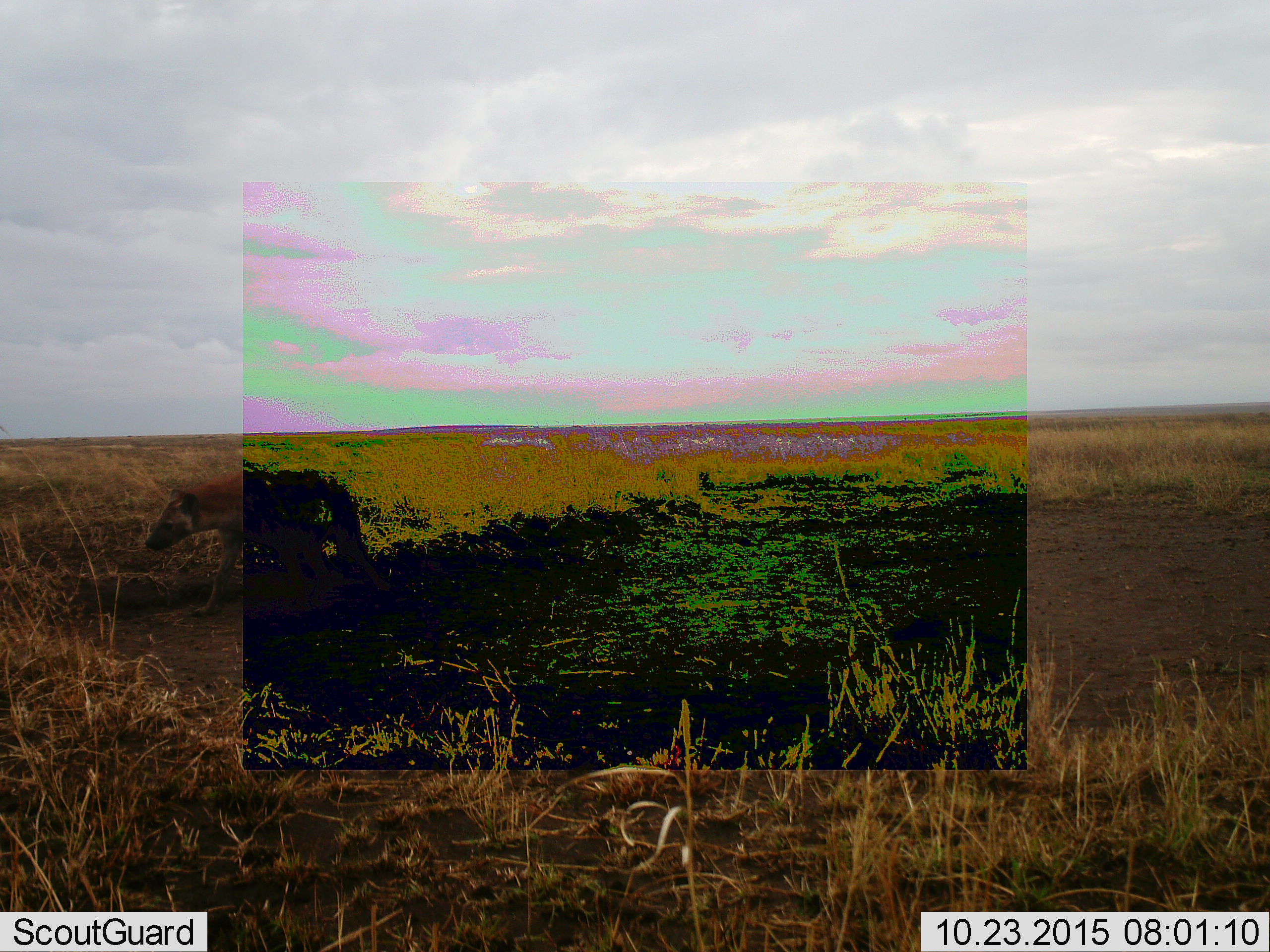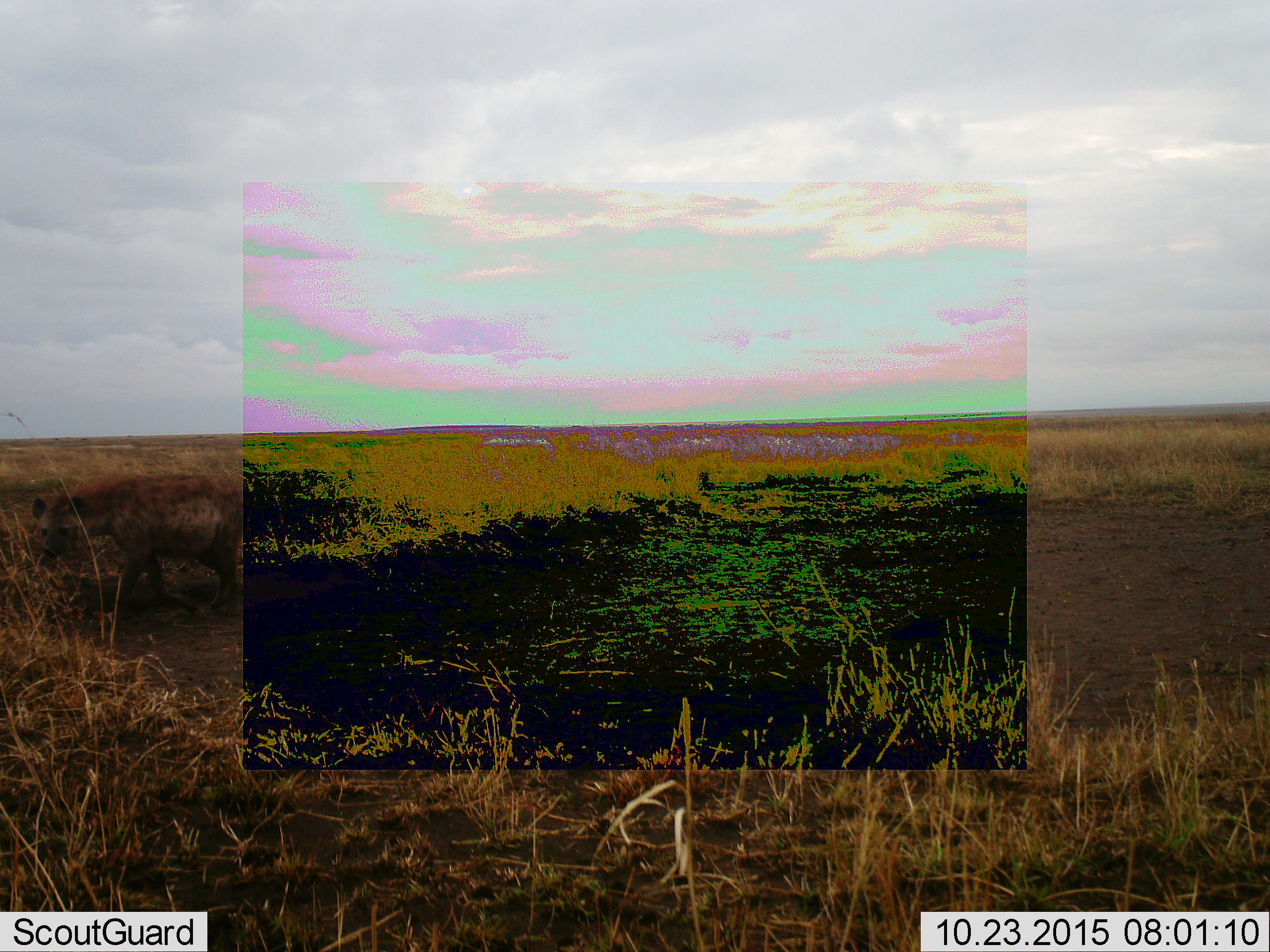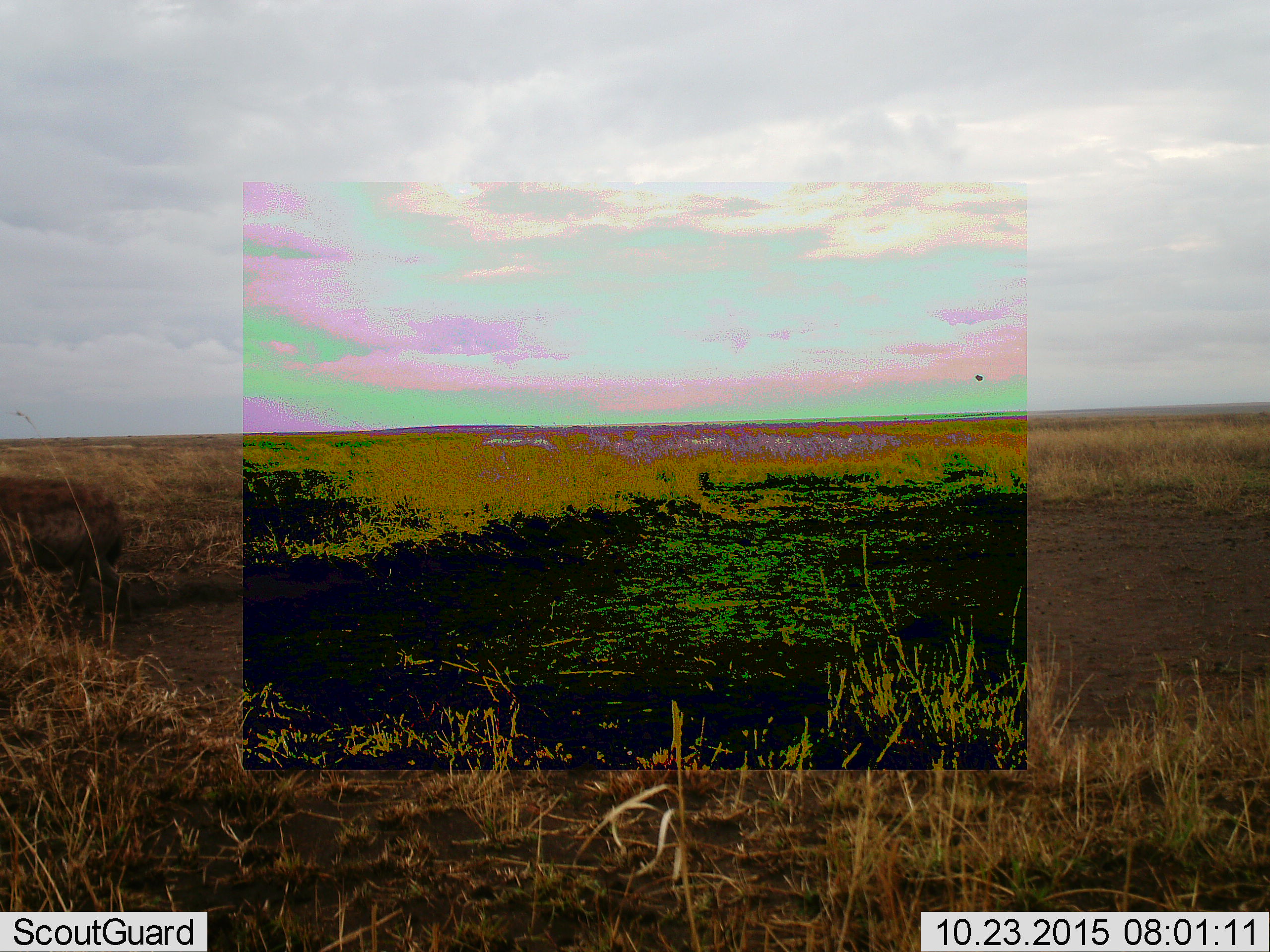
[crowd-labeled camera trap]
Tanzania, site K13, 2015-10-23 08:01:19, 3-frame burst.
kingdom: Animalia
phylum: Chordata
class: Mammalia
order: Carnivora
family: Hyaenidae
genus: Crocuta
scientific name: Crocuta crocuta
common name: spotted hyena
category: hyenaspotted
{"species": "hyenaspotted (spotted hyena) (Crocuta crocuta)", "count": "1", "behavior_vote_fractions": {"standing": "14%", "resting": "0%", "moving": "100%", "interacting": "0%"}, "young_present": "0%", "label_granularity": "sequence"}